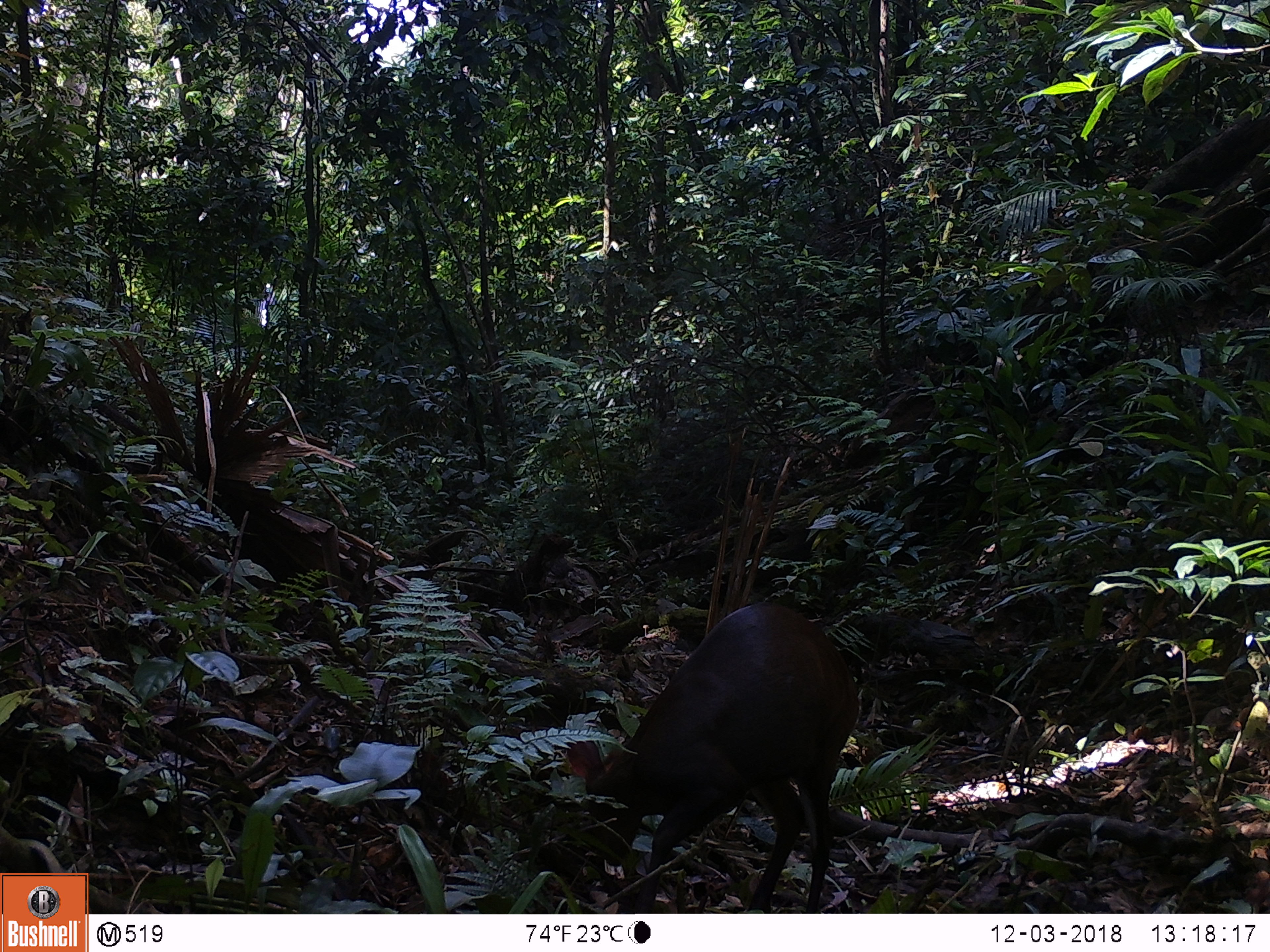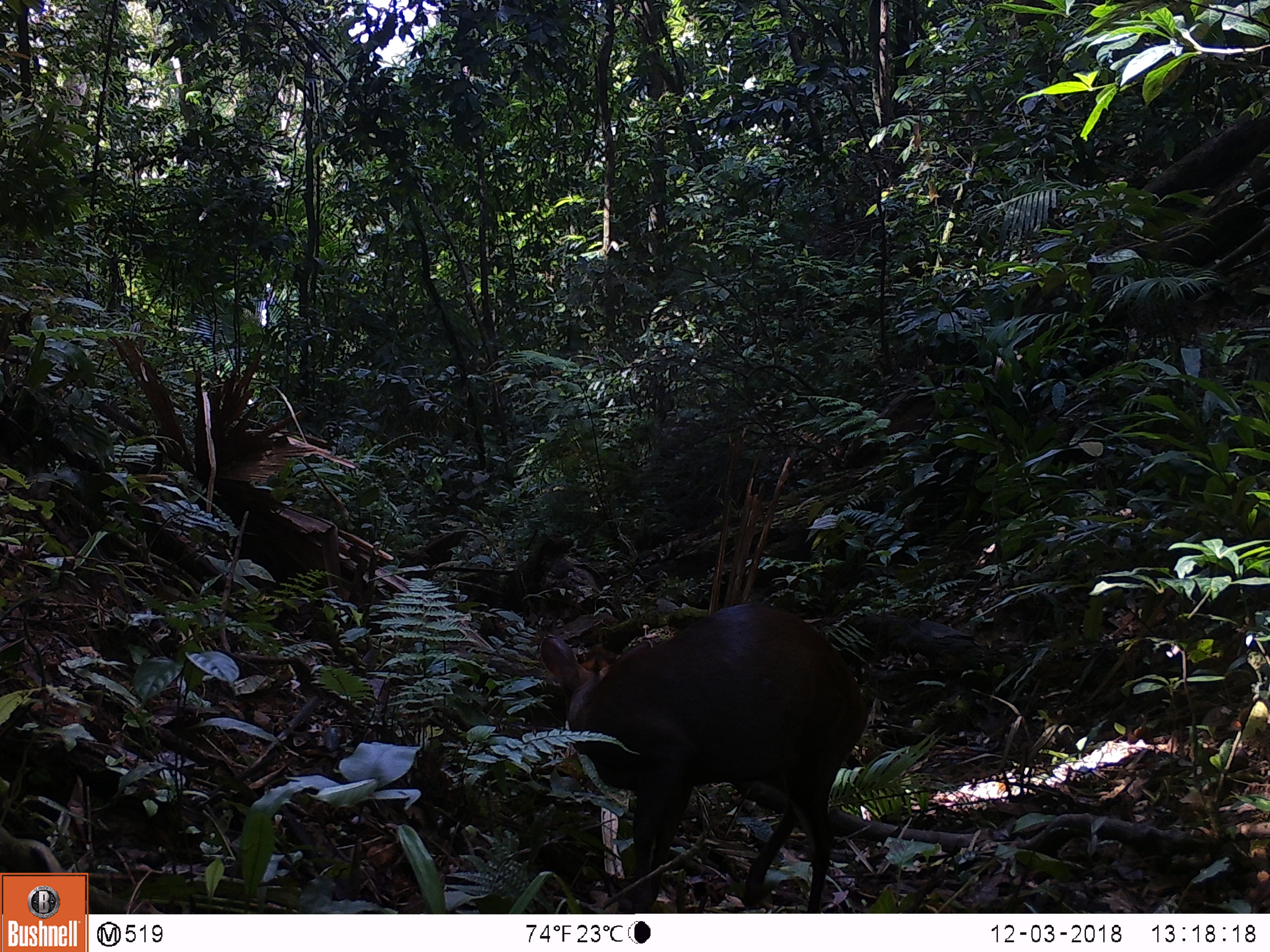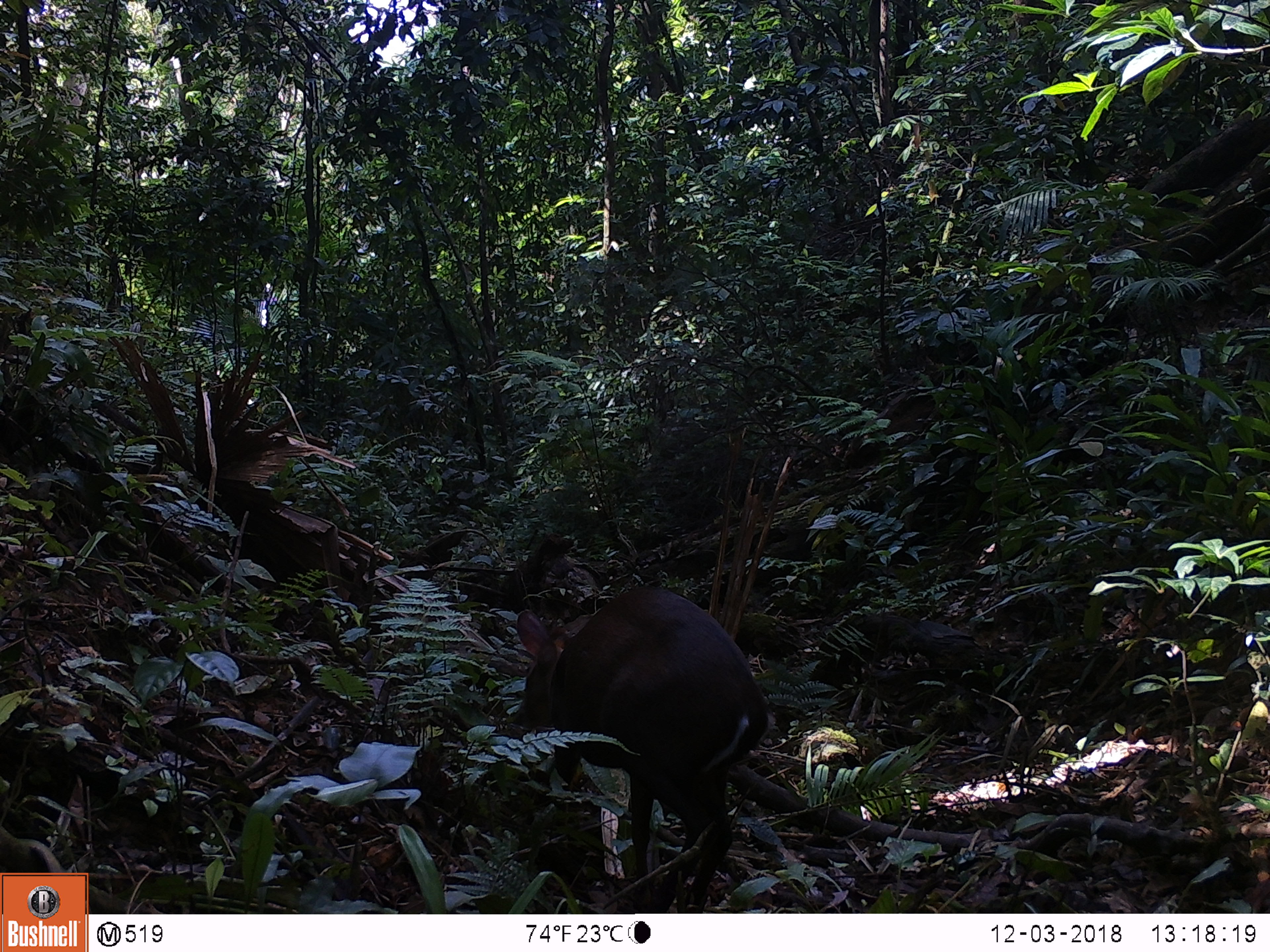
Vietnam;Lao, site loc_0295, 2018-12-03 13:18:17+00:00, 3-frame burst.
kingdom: Animalia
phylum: Chordata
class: Mammalia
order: Artiodactyla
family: Cervidae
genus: Muntiacus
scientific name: Muntiacus rooseveltorum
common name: roosevelt's muntjac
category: roosevelts muntjac group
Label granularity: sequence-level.